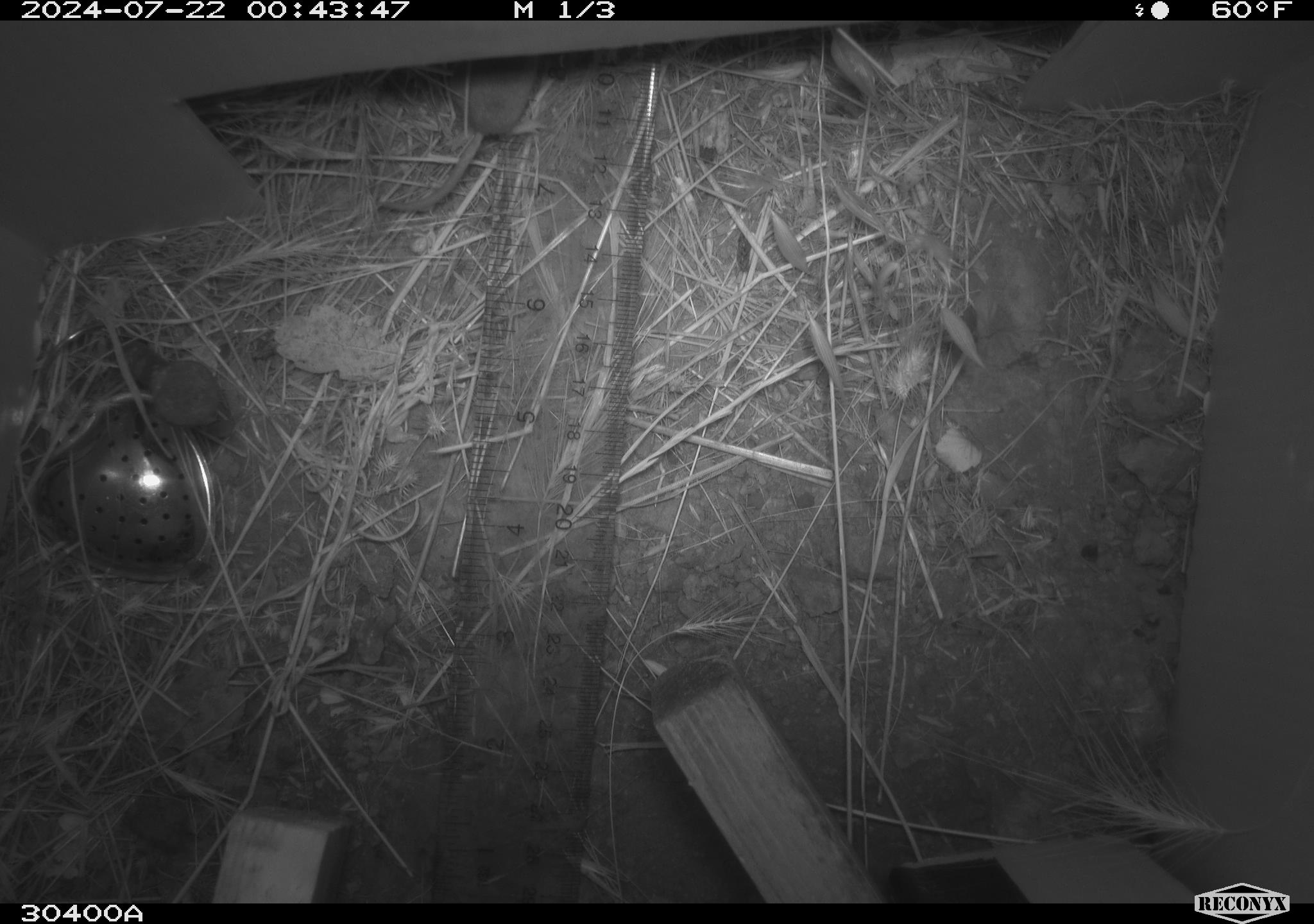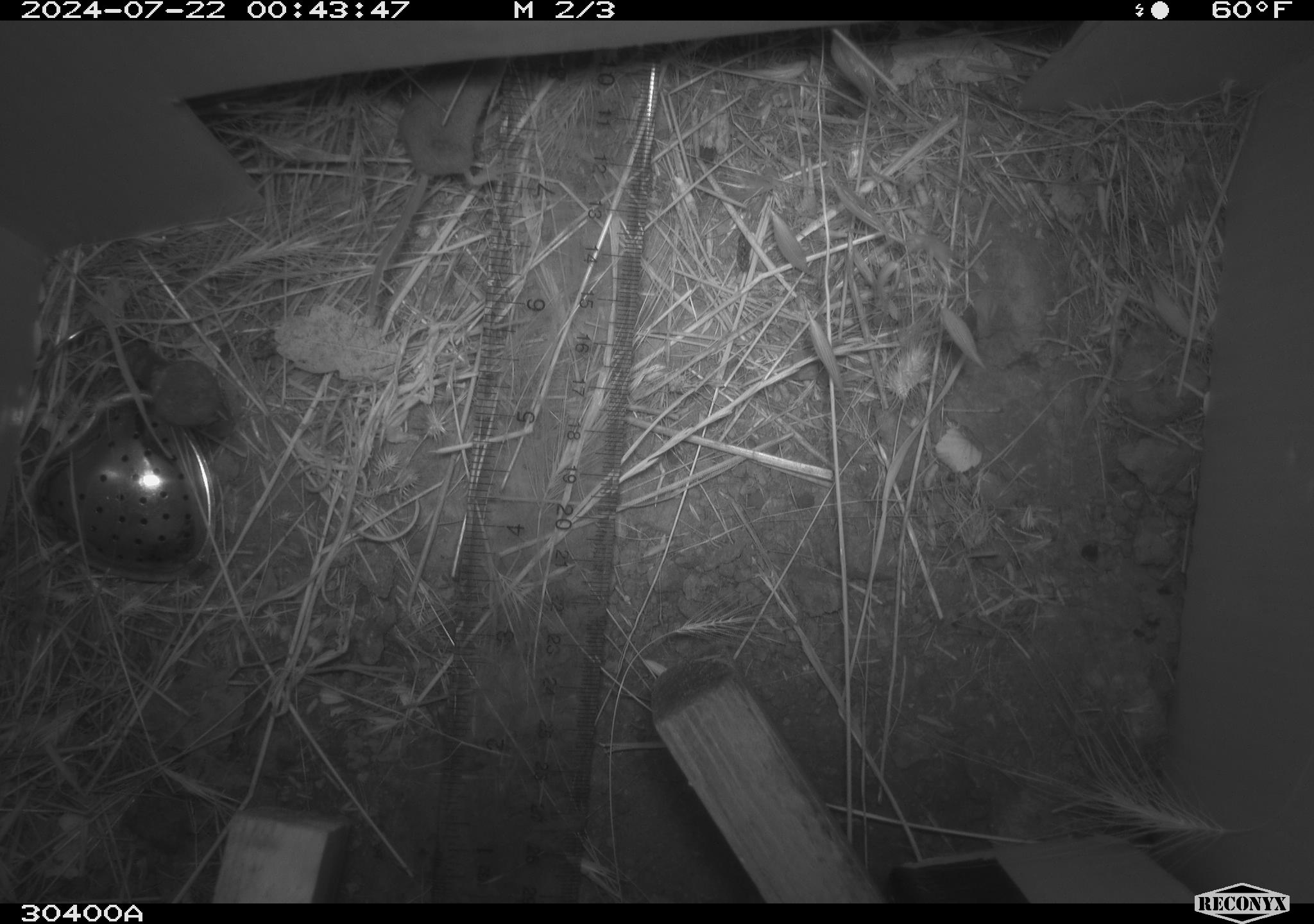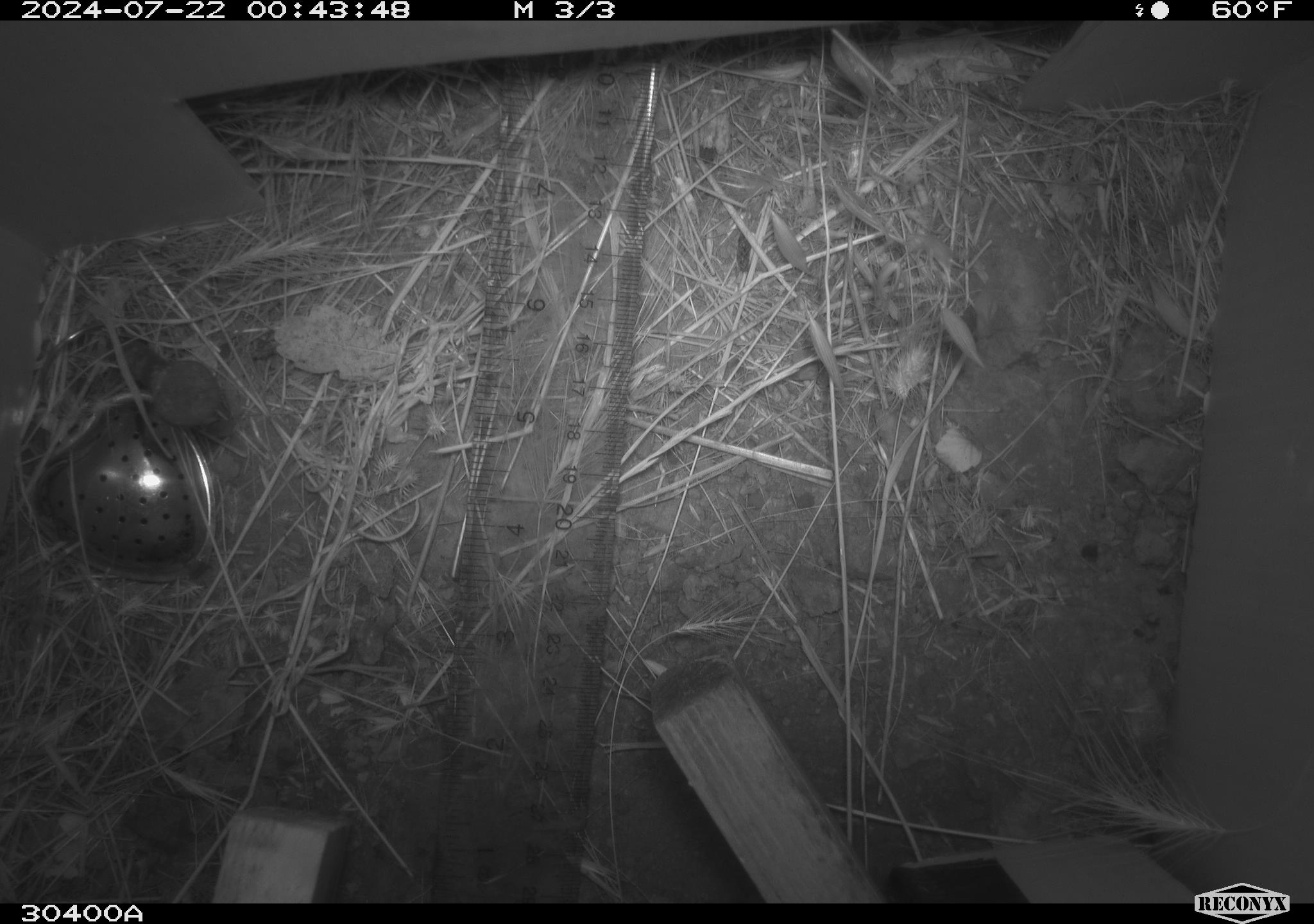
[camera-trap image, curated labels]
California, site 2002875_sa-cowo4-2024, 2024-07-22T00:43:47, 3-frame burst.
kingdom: Animalia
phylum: Chordata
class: Mammalia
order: Rodentia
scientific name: Rodentia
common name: mouse species